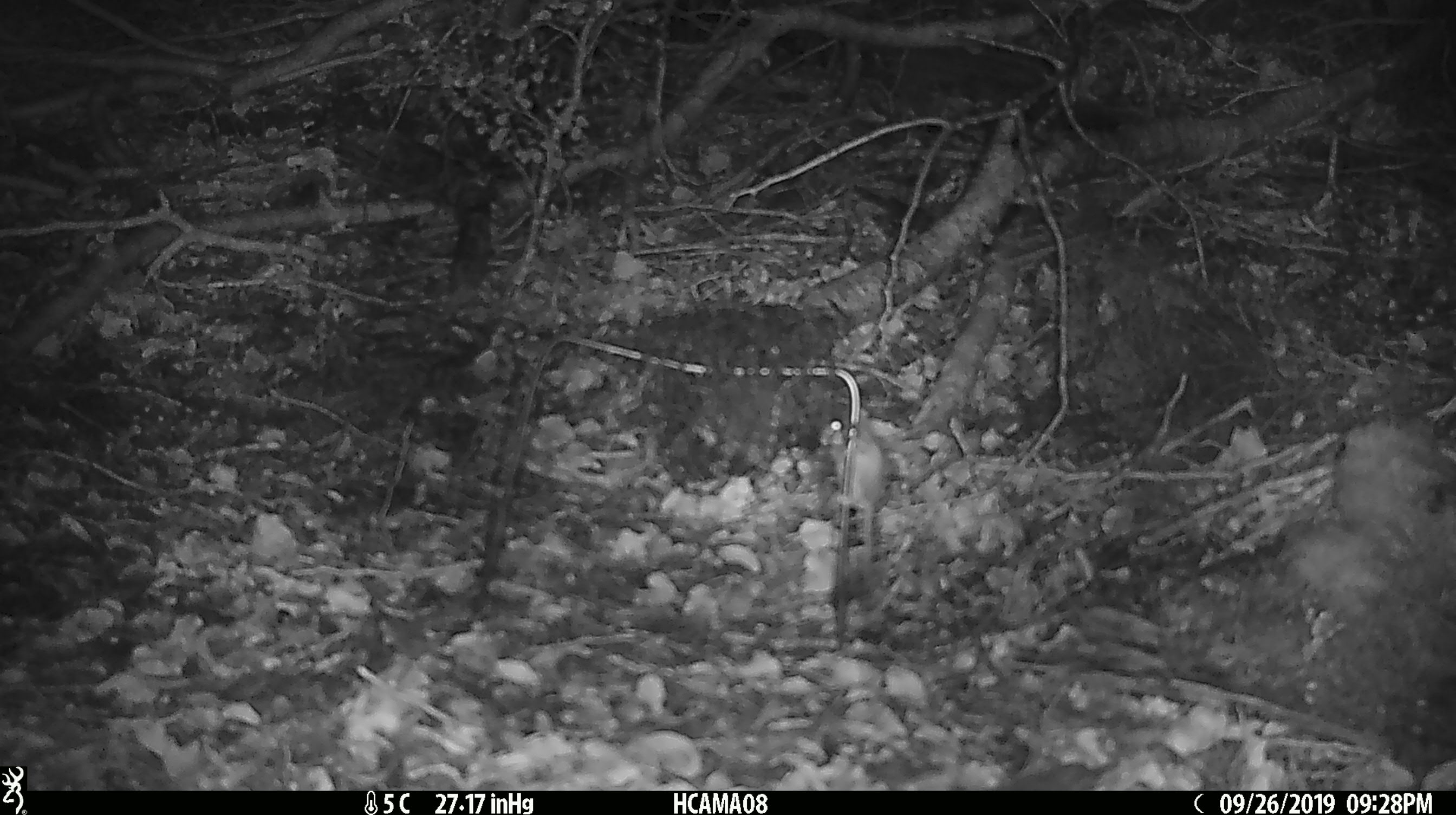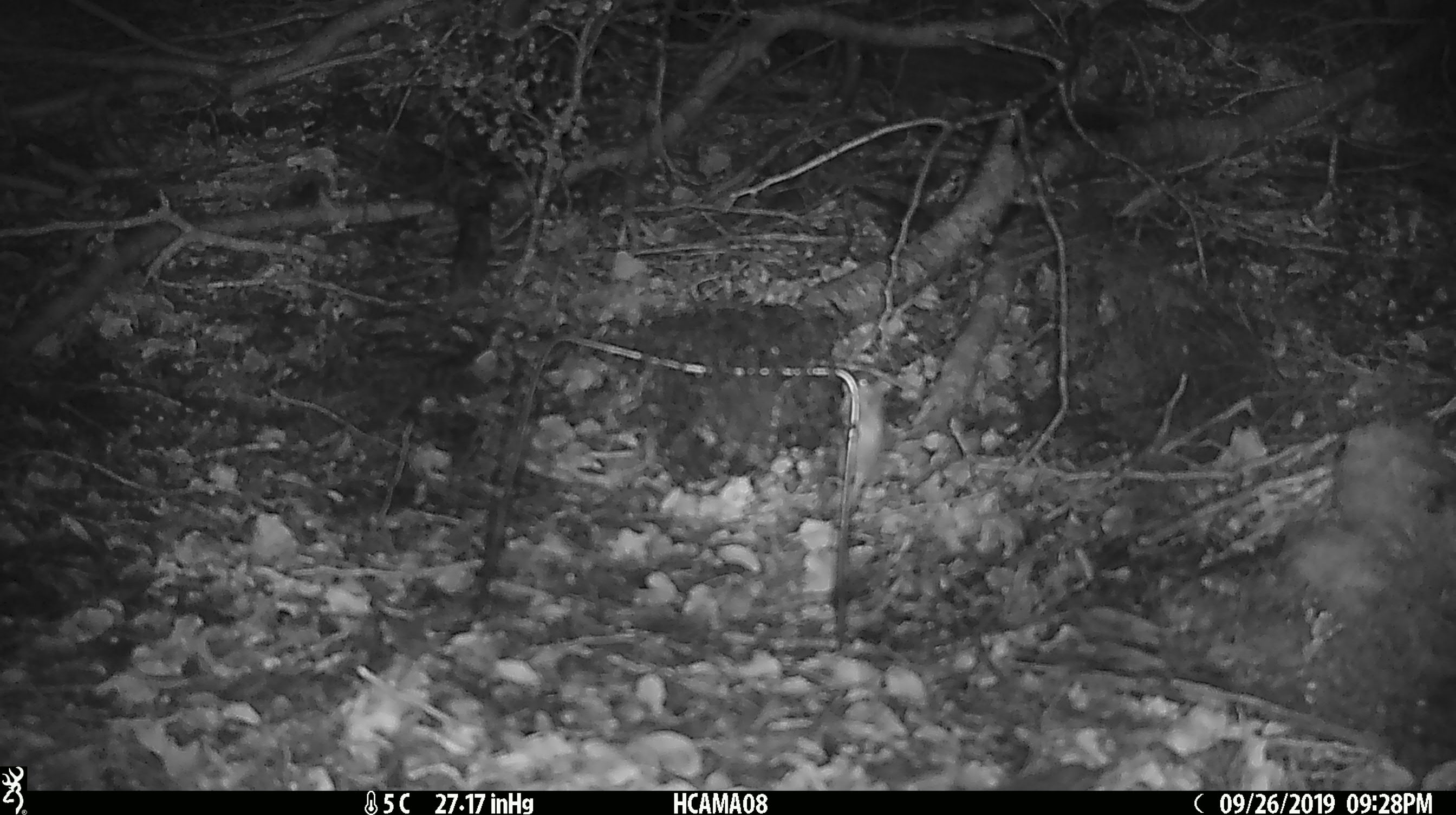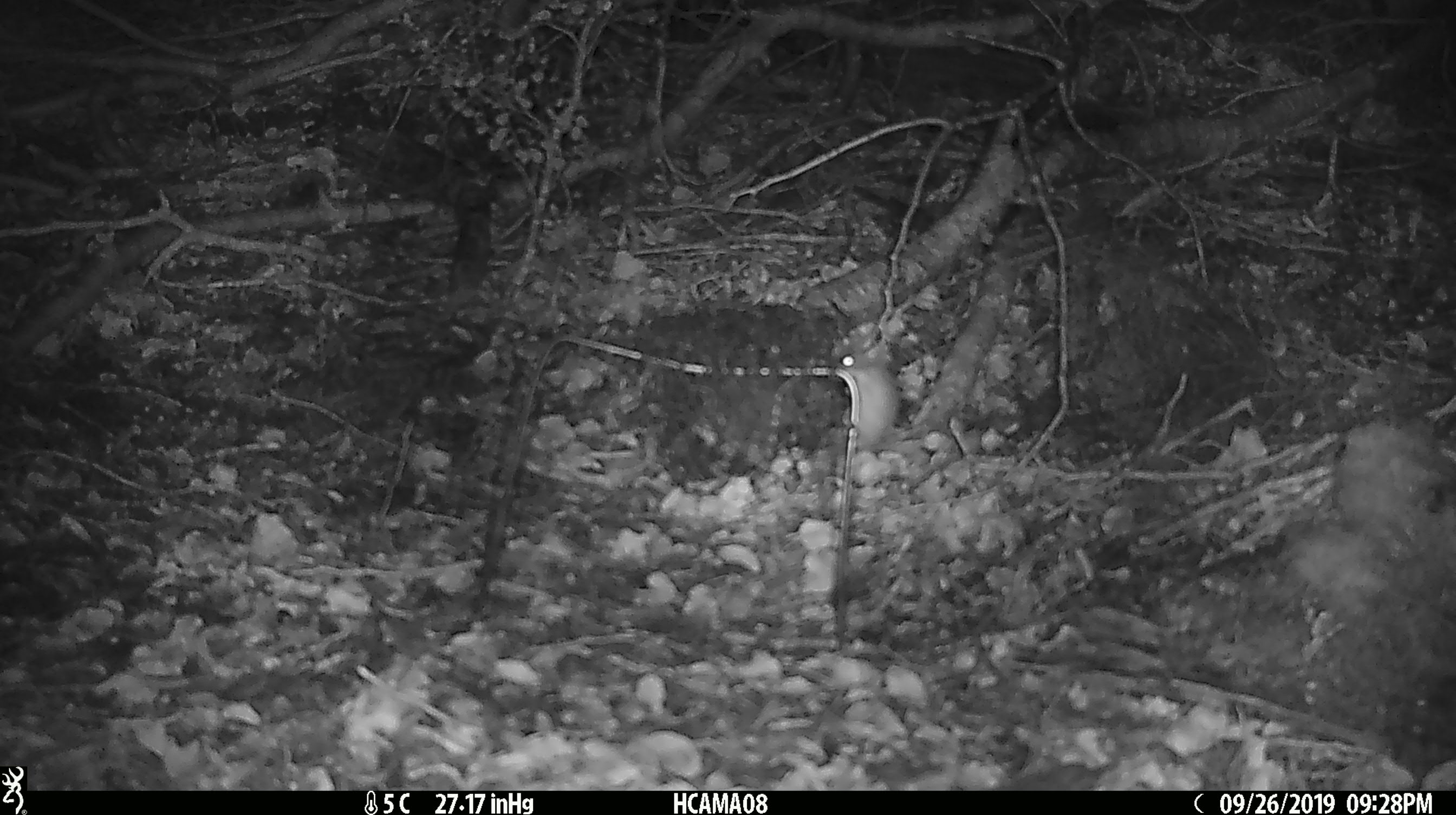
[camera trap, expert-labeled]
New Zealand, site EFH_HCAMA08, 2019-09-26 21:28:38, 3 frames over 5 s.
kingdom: Animalia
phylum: Chordata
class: Mammalia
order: Rodentia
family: Muridae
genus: Mus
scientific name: Mus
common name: mouse